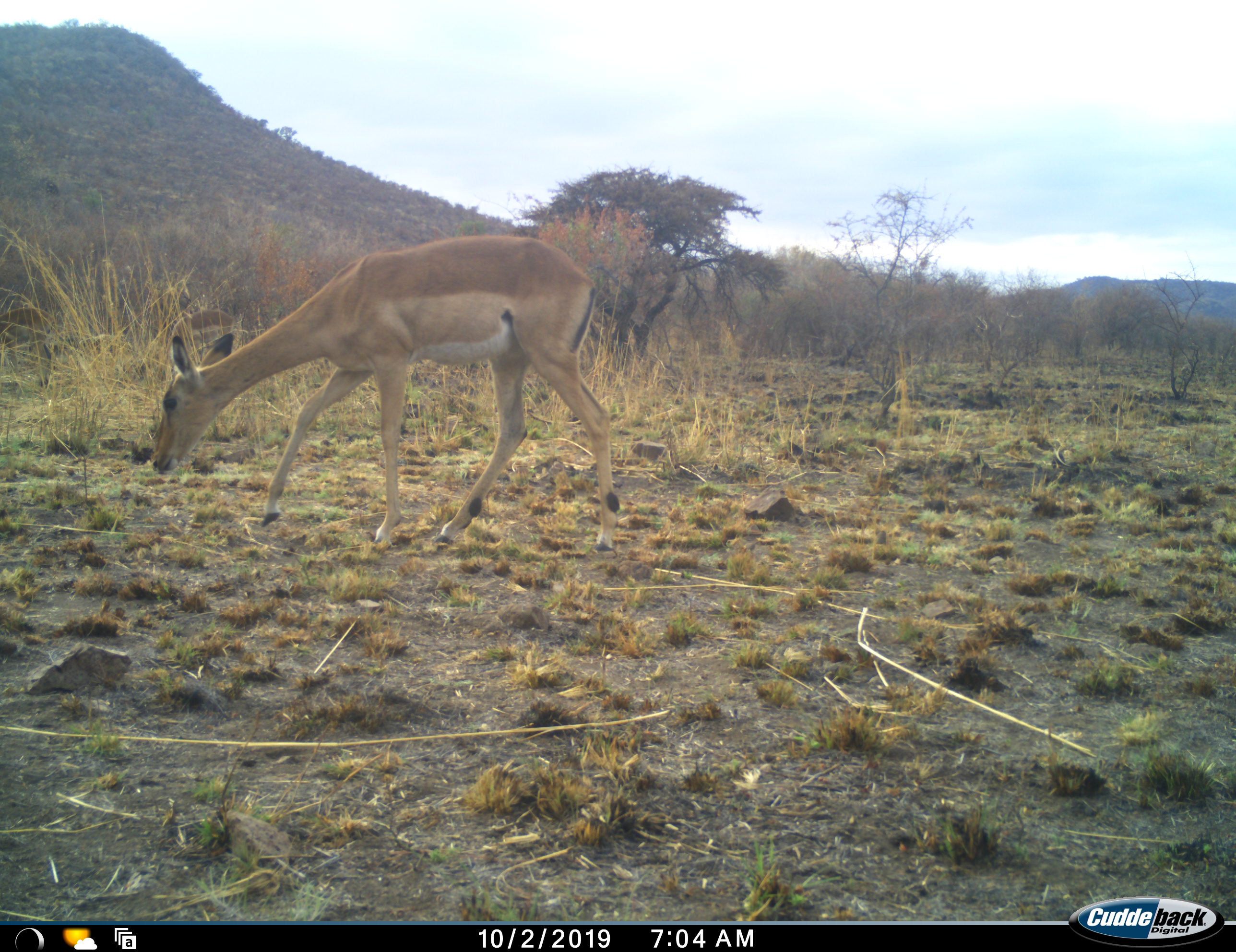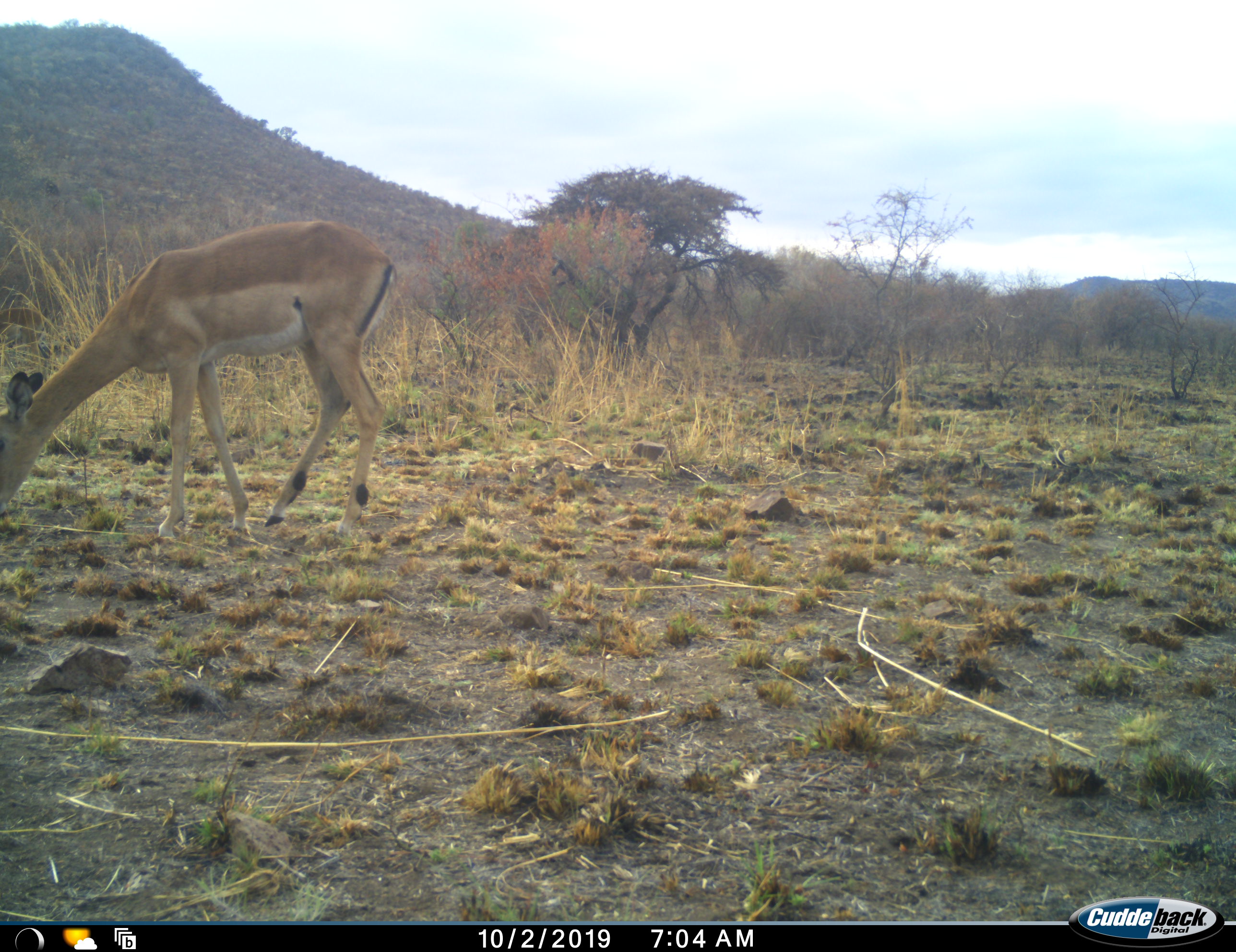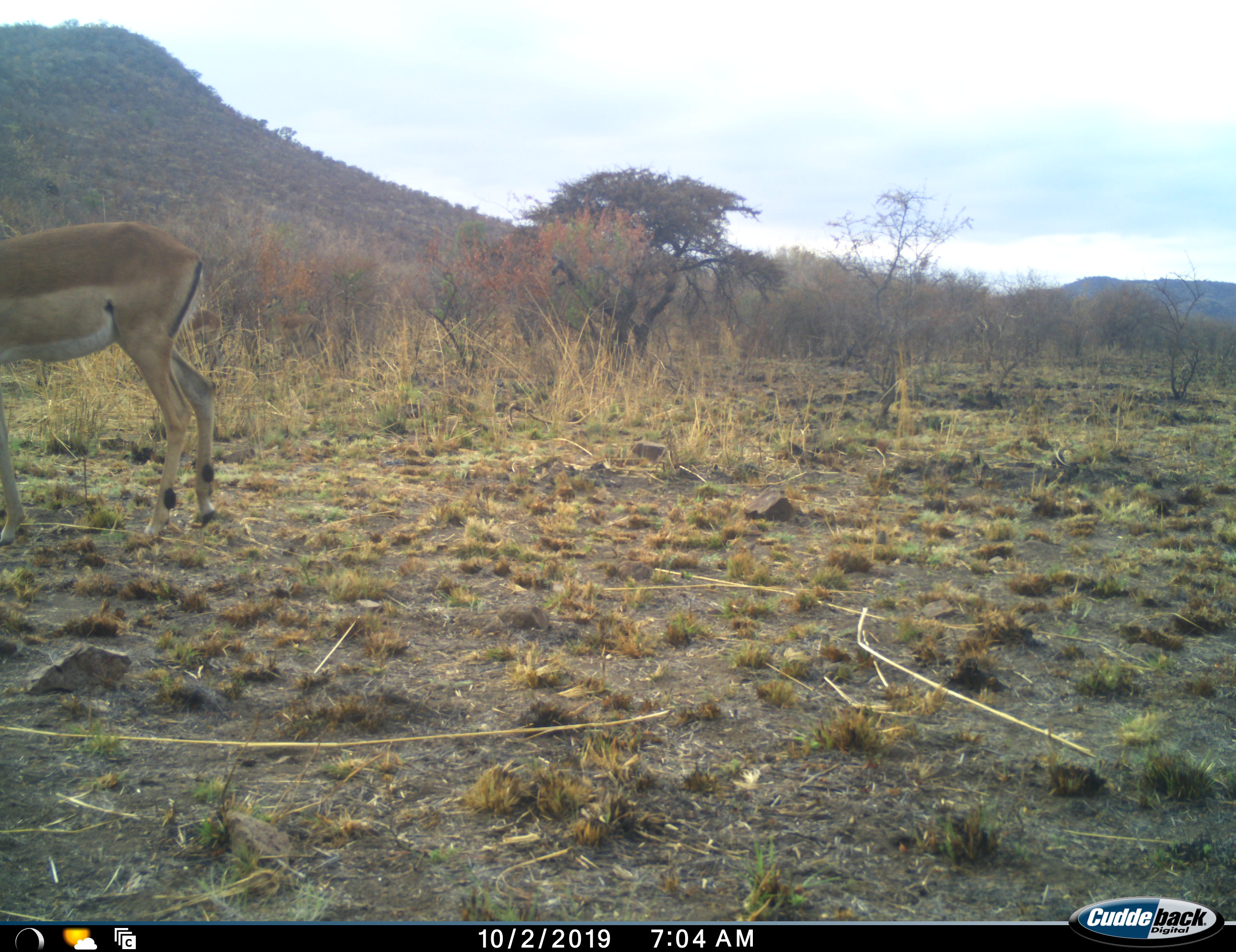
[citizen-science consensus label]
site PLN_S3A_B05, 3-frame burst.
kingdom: Animalia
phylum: Chordata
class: Mammalia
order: Artiodactyla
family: Bovidae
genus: Aepyceros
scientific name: Aepyceros melampus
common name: impala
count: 1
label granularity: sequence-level